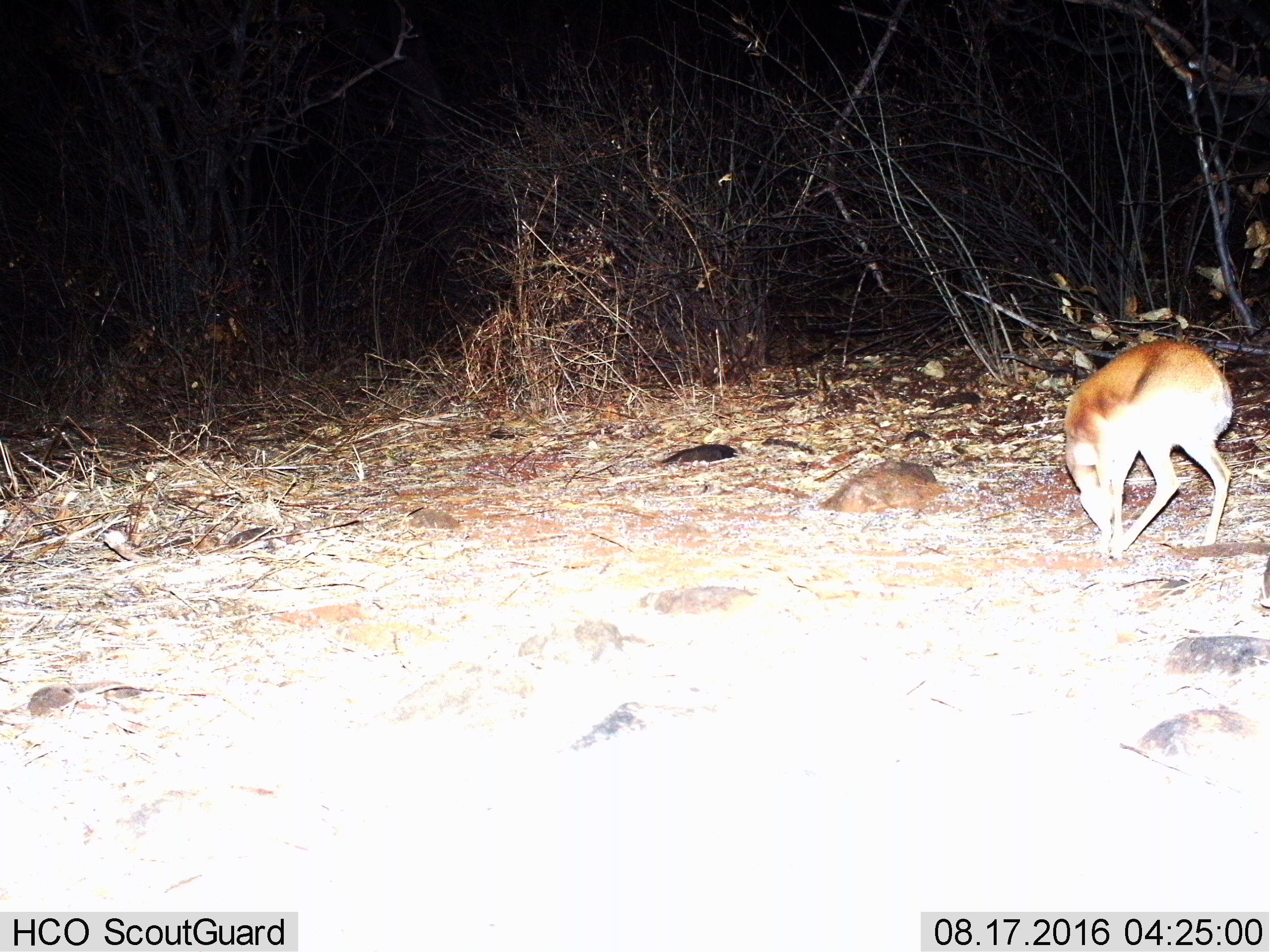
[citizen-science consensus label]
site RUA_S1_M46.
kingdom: Animalia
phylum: Chordata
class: Mammalia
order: Artiodactyla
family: Bovidae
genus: Madoqua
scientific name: Madoqua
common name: dik-dik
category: dikdik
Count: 1.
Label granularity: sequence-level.